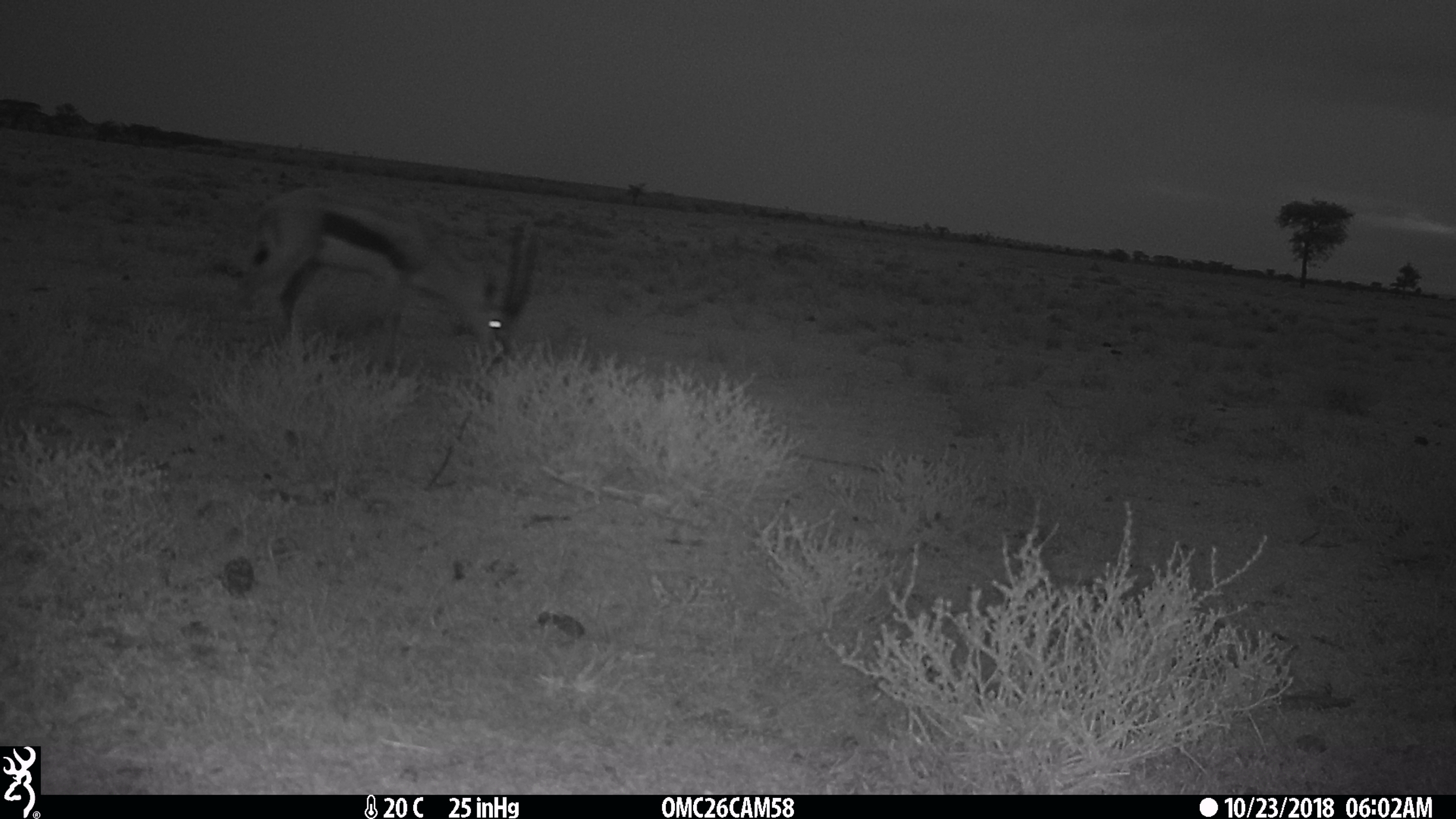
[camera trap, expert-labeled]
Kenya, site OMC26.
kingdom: Animalia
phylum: Chordata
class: Mammalia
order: Artiodactyla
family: Bovidae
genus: Eudorcas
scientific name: Eudorcas thomsonii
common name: thomon's gazelle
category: gazelle thomsons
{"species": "gazelle thomsons (thomon's gazelle) (Eudorcas thomsonii)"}